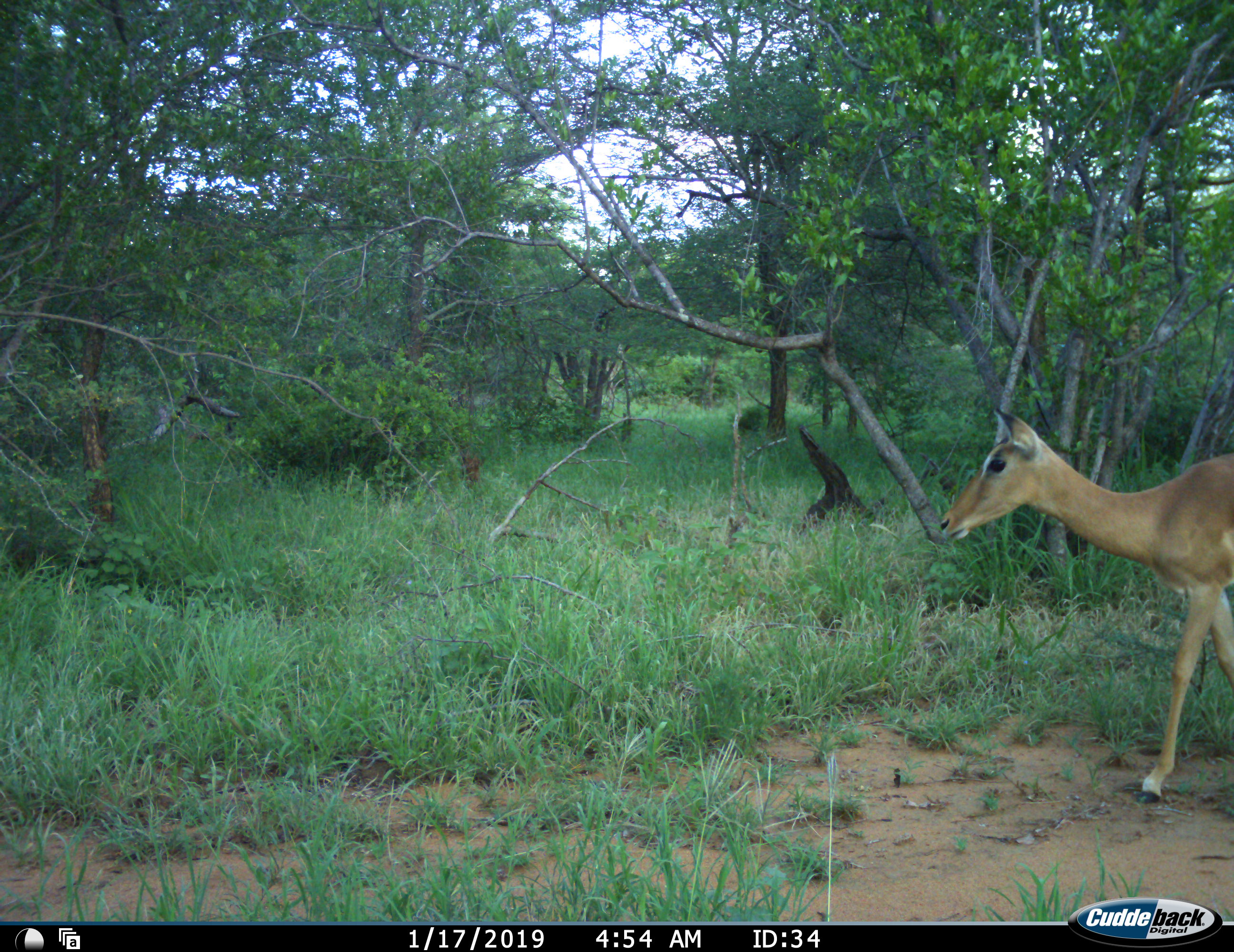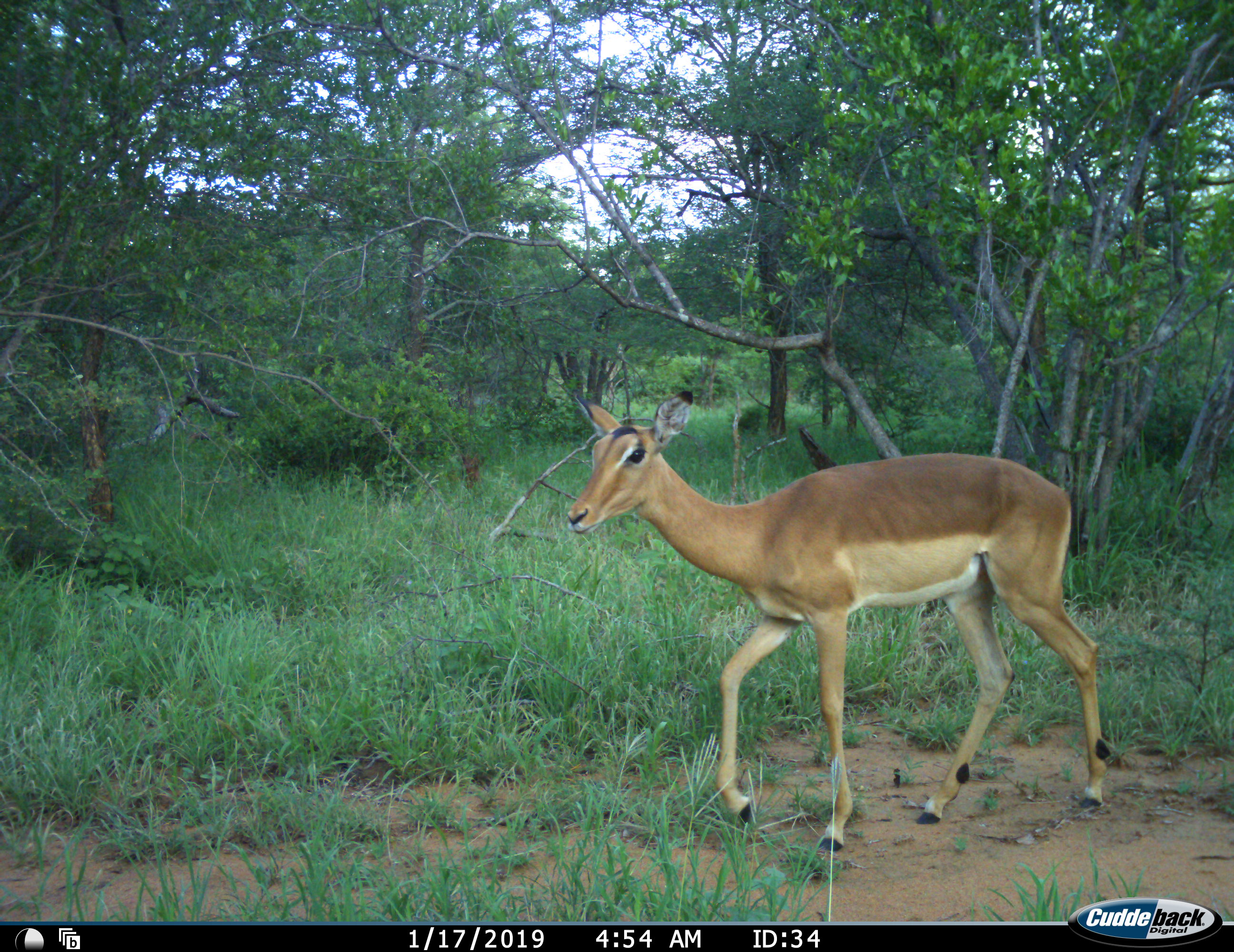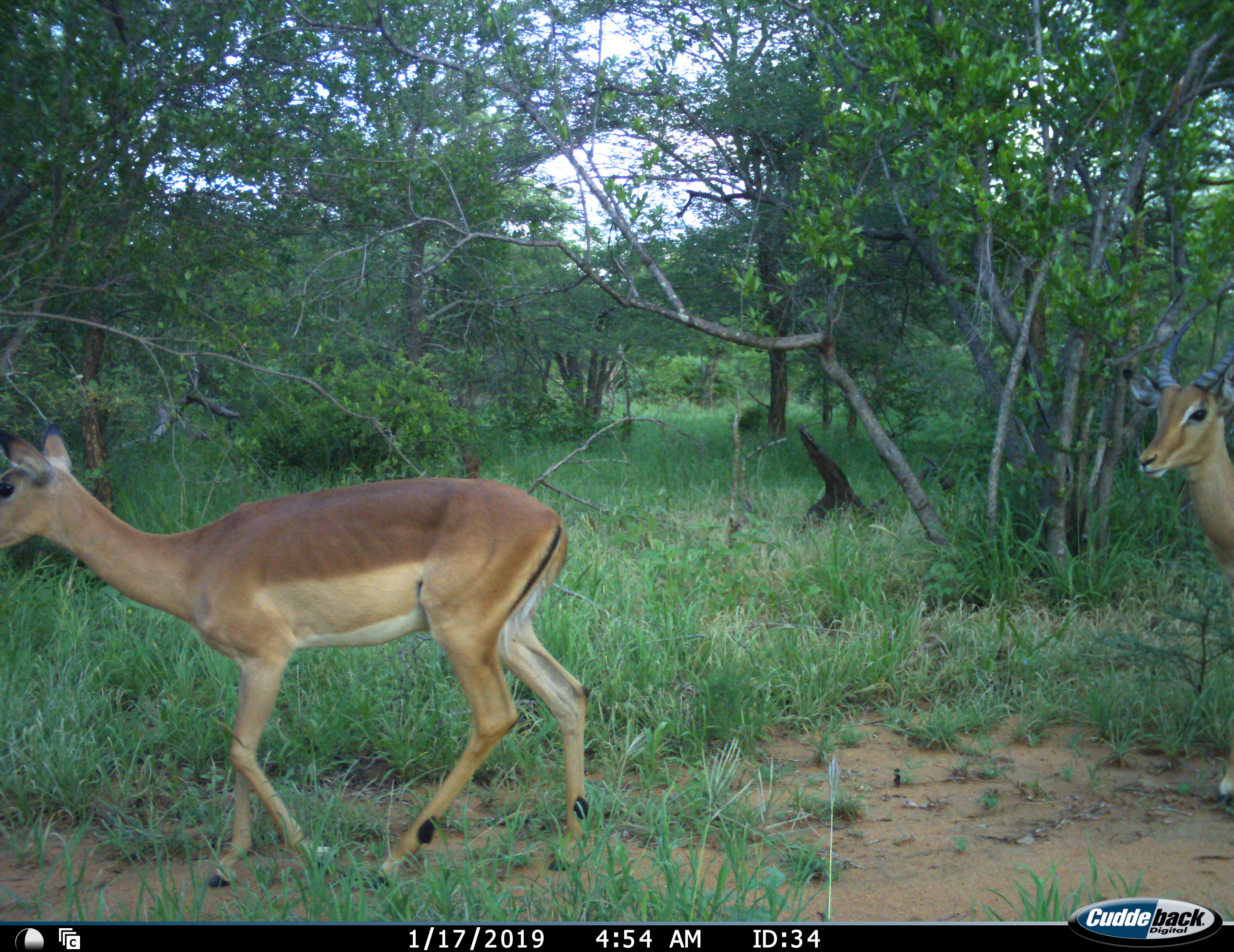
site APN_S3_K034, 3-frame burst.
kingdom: Animalia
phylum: Chordata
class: Mammalia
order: Artiodactyla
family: Bovidae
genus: Aepyceros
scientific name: Aepyceros melampus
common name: impala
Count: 2.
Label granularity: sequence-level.